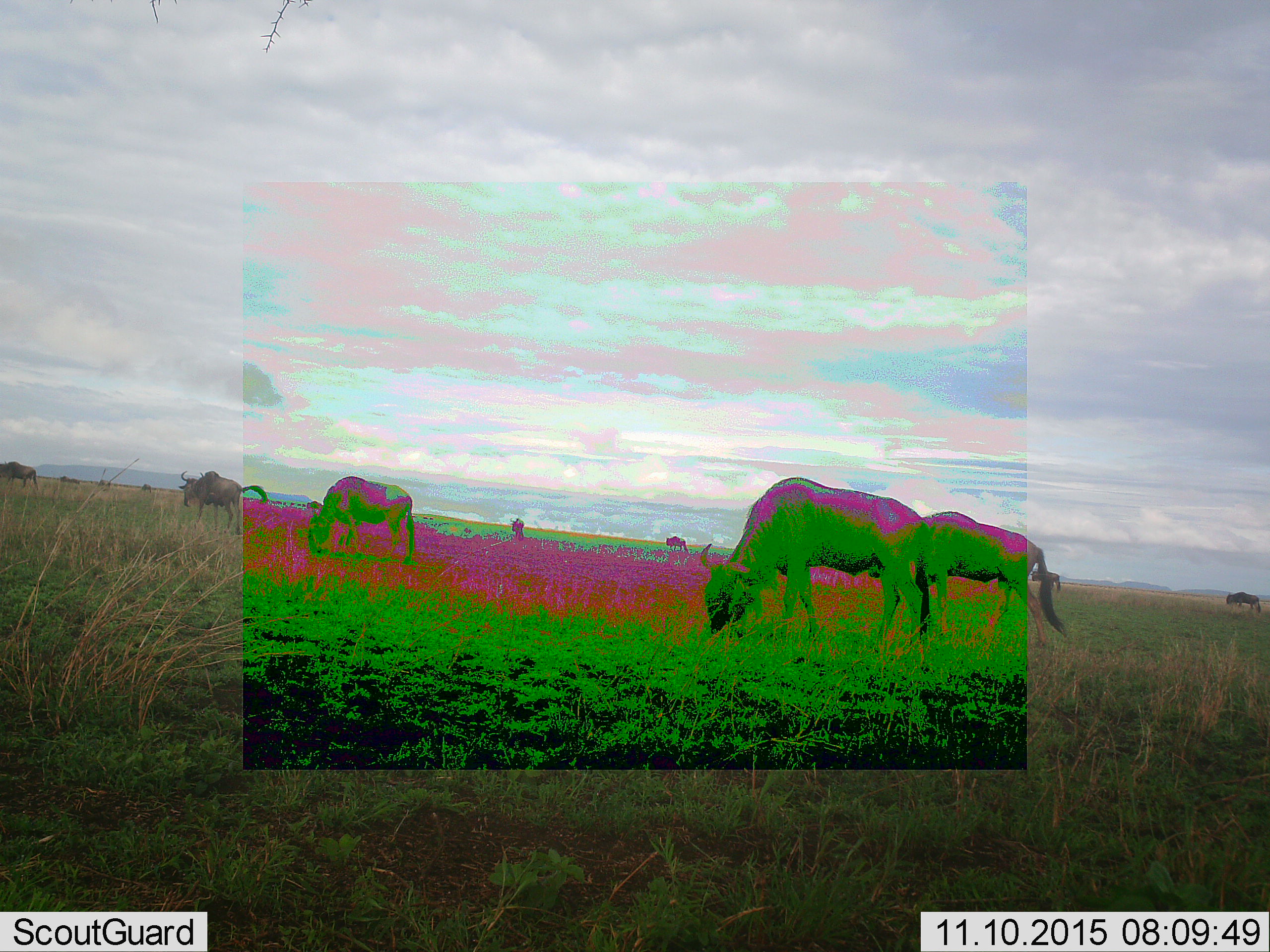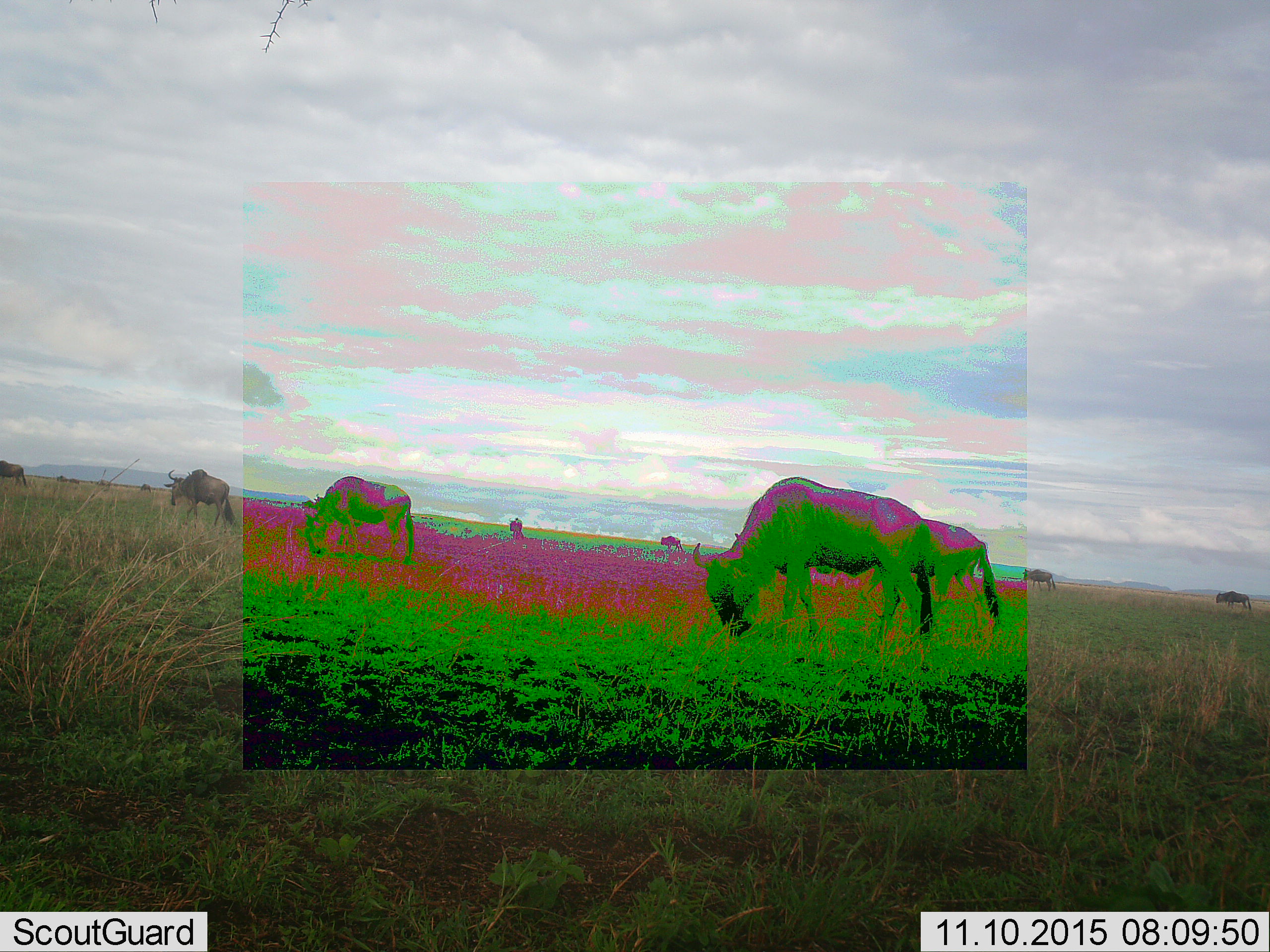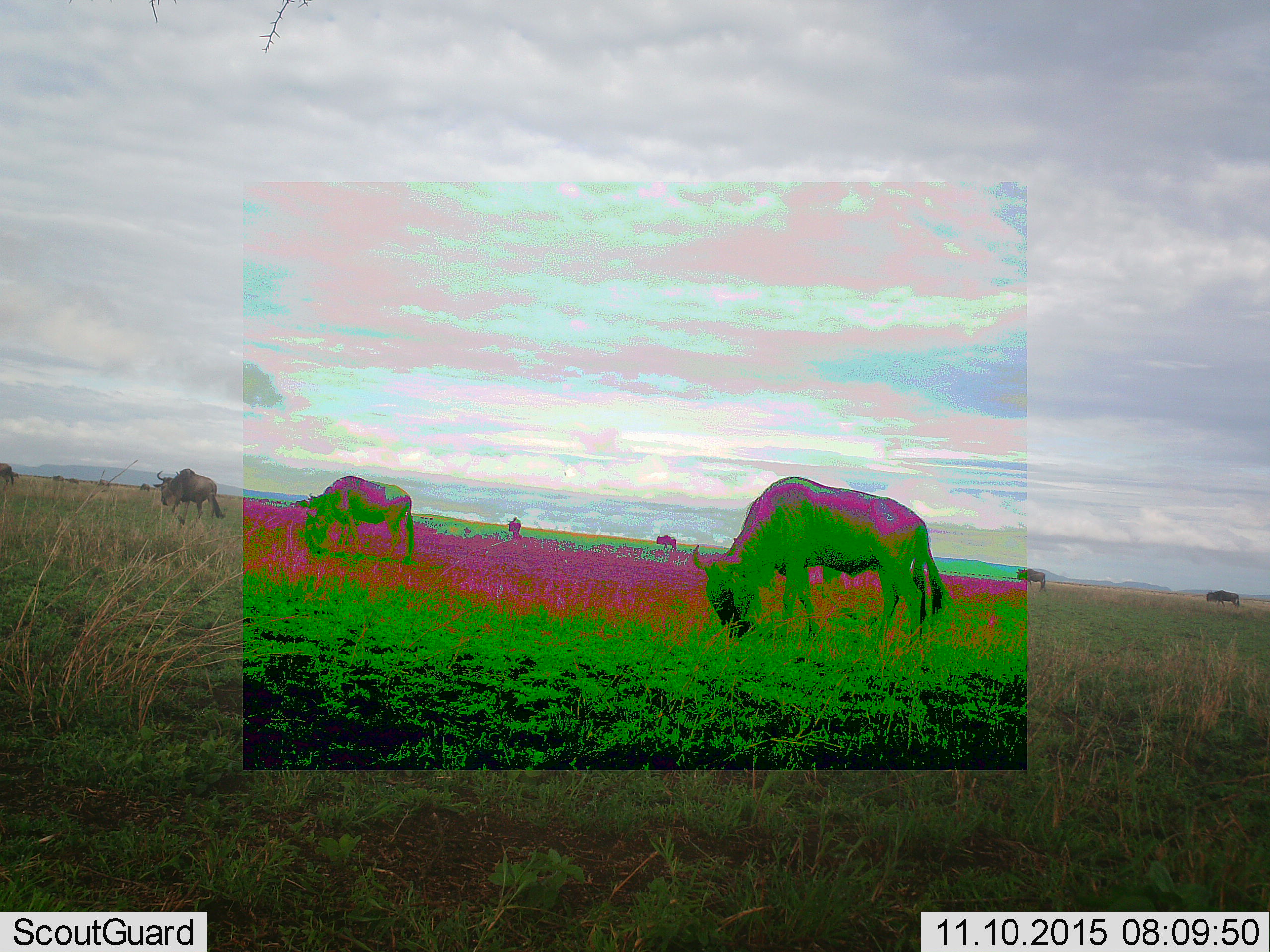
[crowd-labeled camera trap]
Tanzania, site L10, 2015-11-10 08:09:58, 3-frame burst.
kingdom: Animalia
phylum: Chordata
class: Mammalia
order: Artiodactyla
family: Bovidae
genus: Connochaetes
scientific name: Connochaetes taurinus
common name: blue wildebeest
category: wildebeest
Wildebeest (blue wildebeest) (Connochaetes taurinus), count 11-50. Behavior (volunteer vote fractions): standing 29%, resting 0%, moving 43%, interacting 0%. Young present (vote fraction): 0%. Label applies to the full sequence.